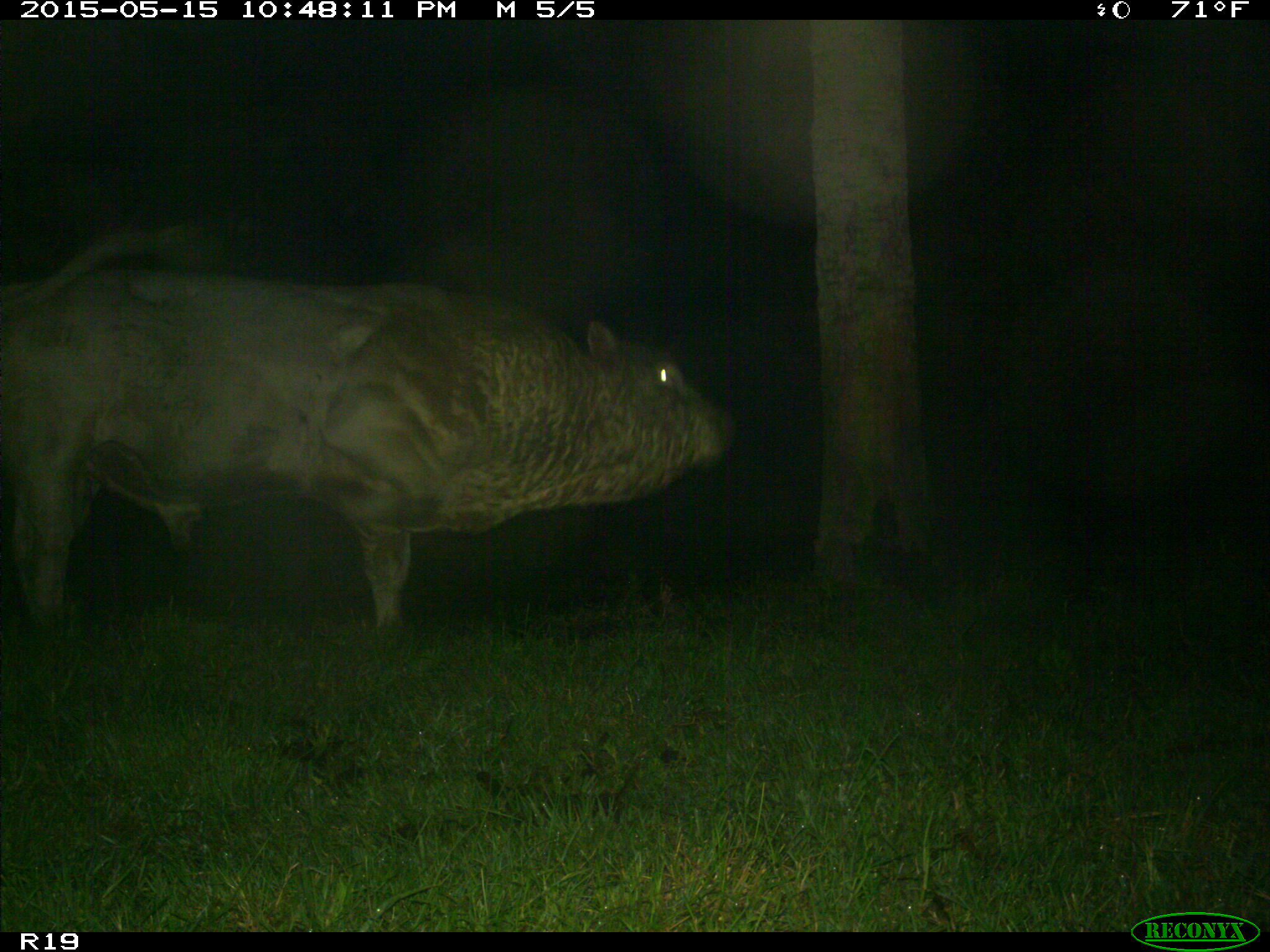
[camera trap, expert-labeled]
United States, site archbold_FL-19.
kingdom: Animalia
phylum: Chordata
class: Mammalia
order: Artiodactyla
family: Bovidae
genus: Bos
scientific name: Bos taurus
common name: domestic cow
Bos taurus (domestic cow).